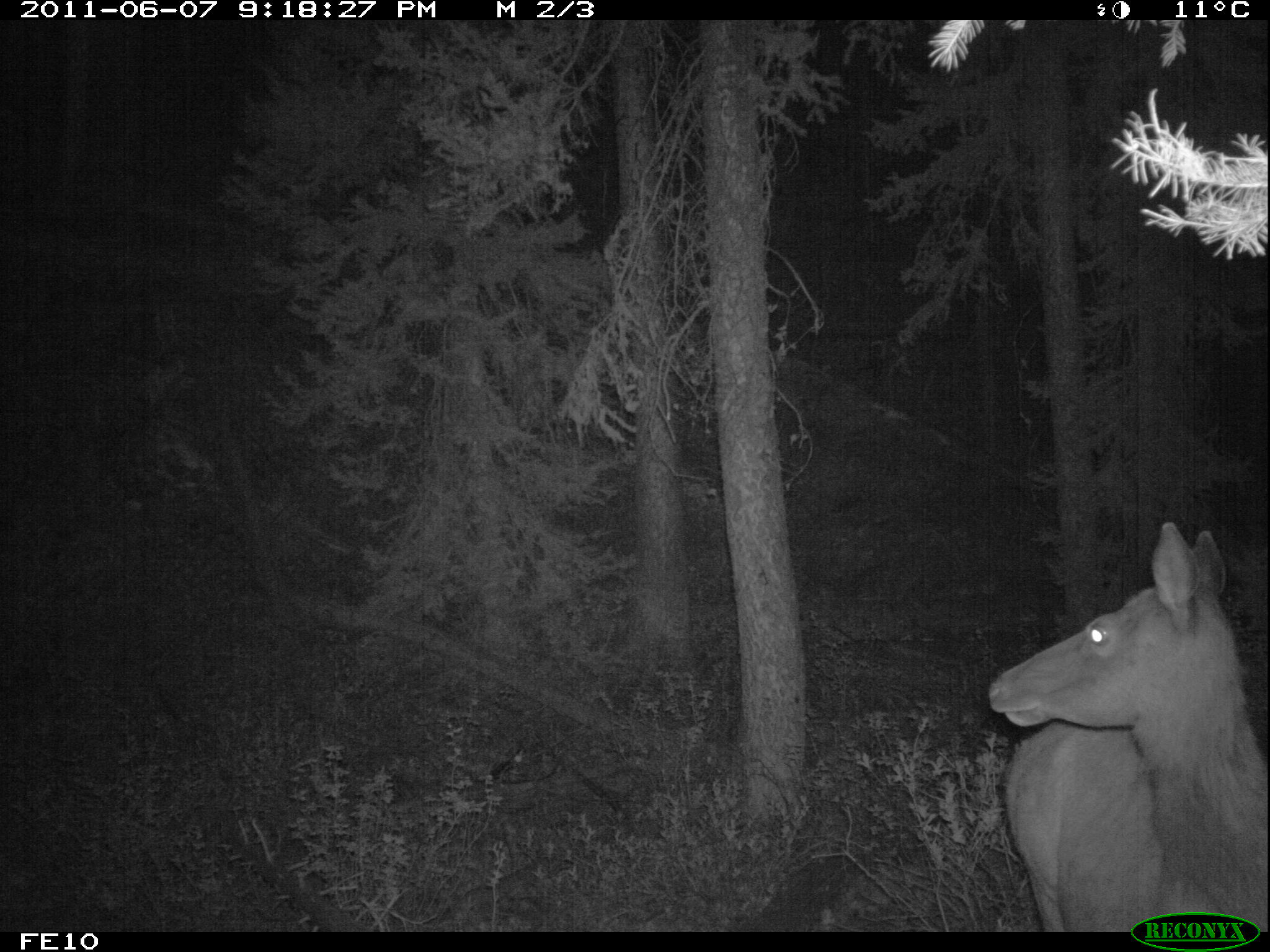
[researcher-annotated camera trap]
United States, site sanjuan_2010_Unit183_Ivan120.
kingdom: Animalia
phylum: Chordata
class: Mammalia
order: Artiodactyla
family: Cervidae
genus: Cervus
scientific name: Cervus elaphus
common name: red deer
Cervus elaphus (red deer).